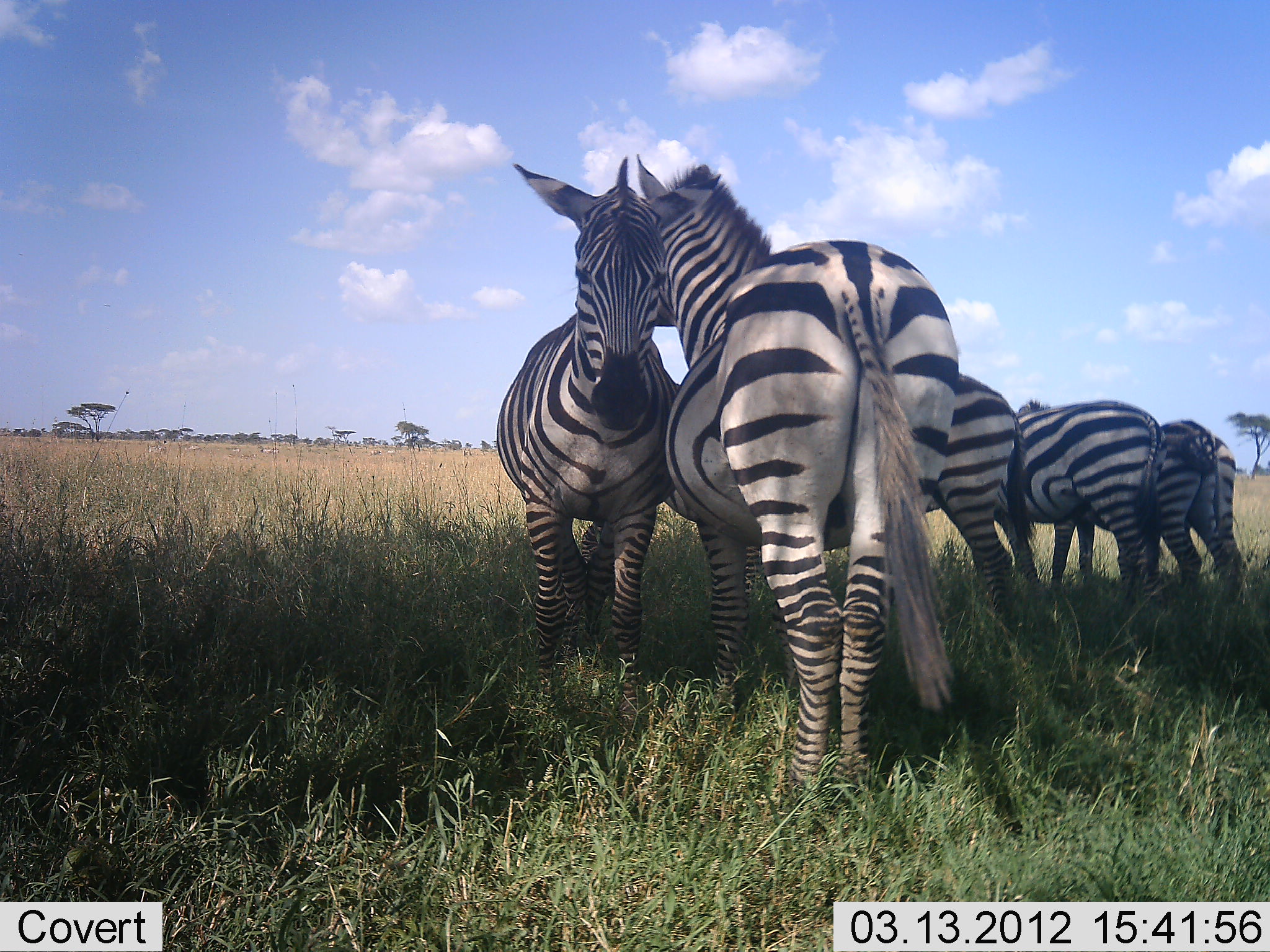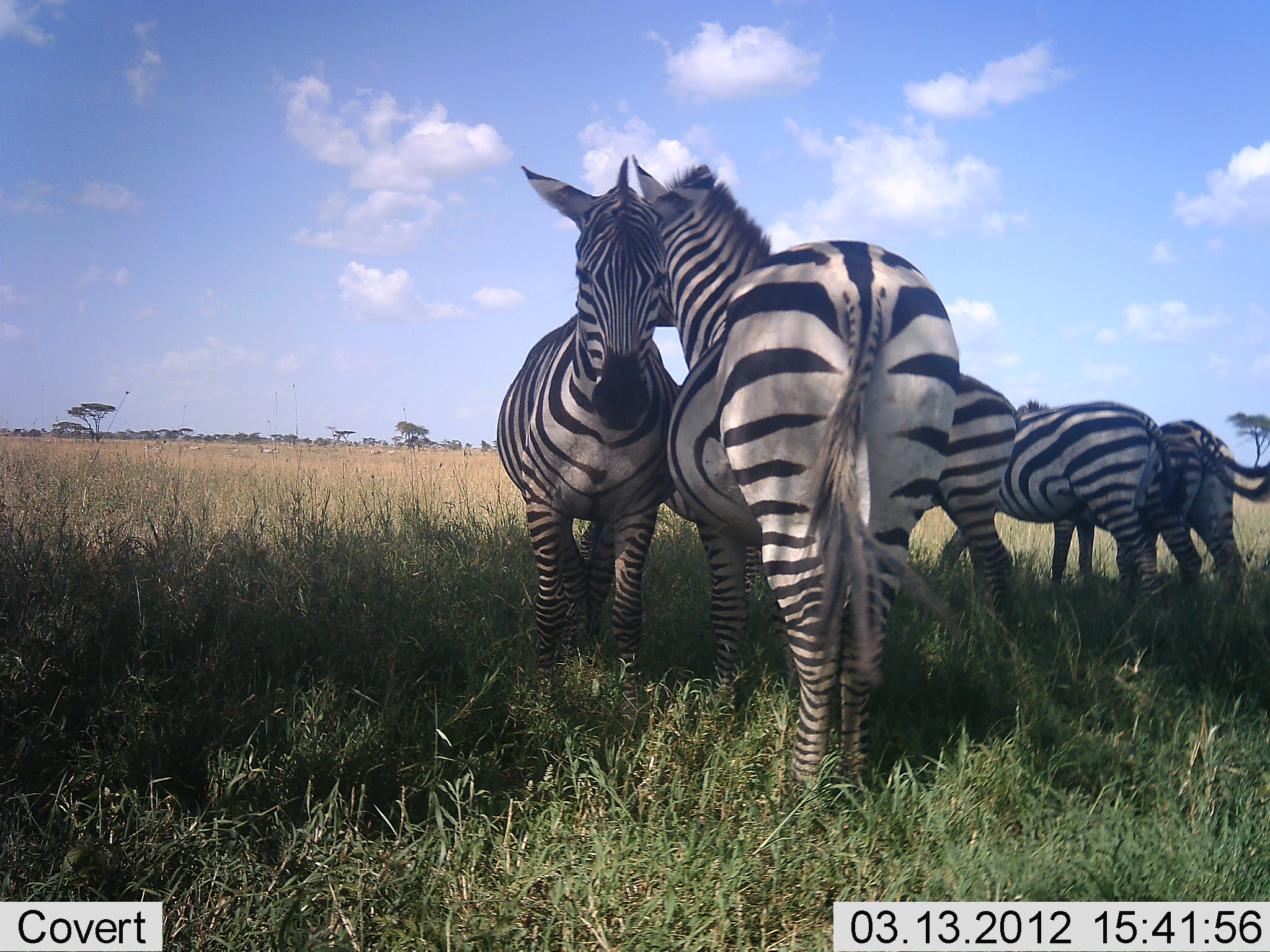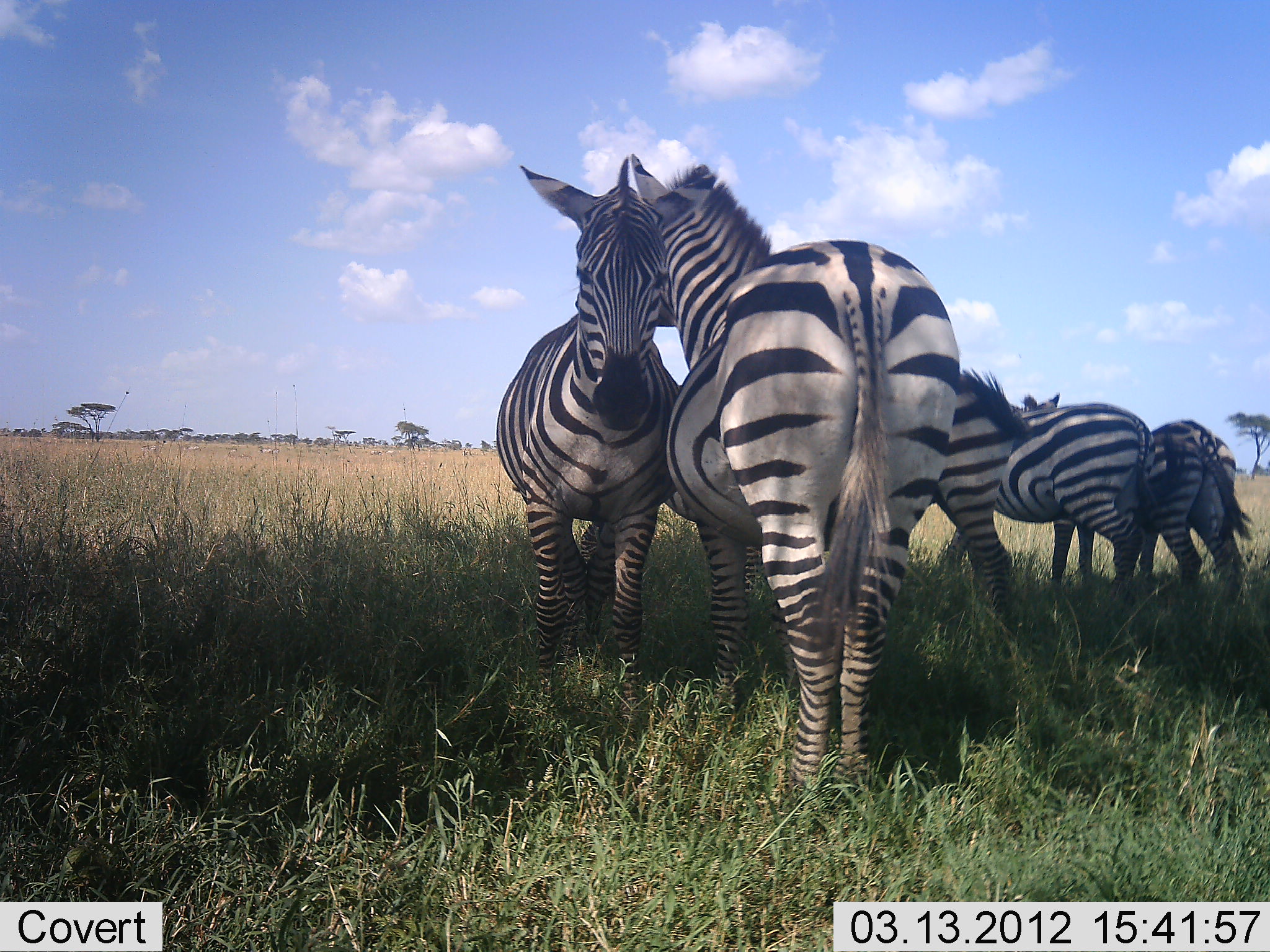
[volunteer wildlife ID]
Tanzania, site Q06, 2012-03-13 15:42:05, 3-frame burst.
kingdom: Animalia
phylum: Chordata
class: Mammalia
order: Perissodactyla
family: Equidae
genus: Equus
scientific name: Equus quagga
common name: plains zebra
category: zebra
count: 5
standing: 79%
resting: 17%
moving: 7%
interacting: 41%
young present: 0%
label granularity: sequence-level